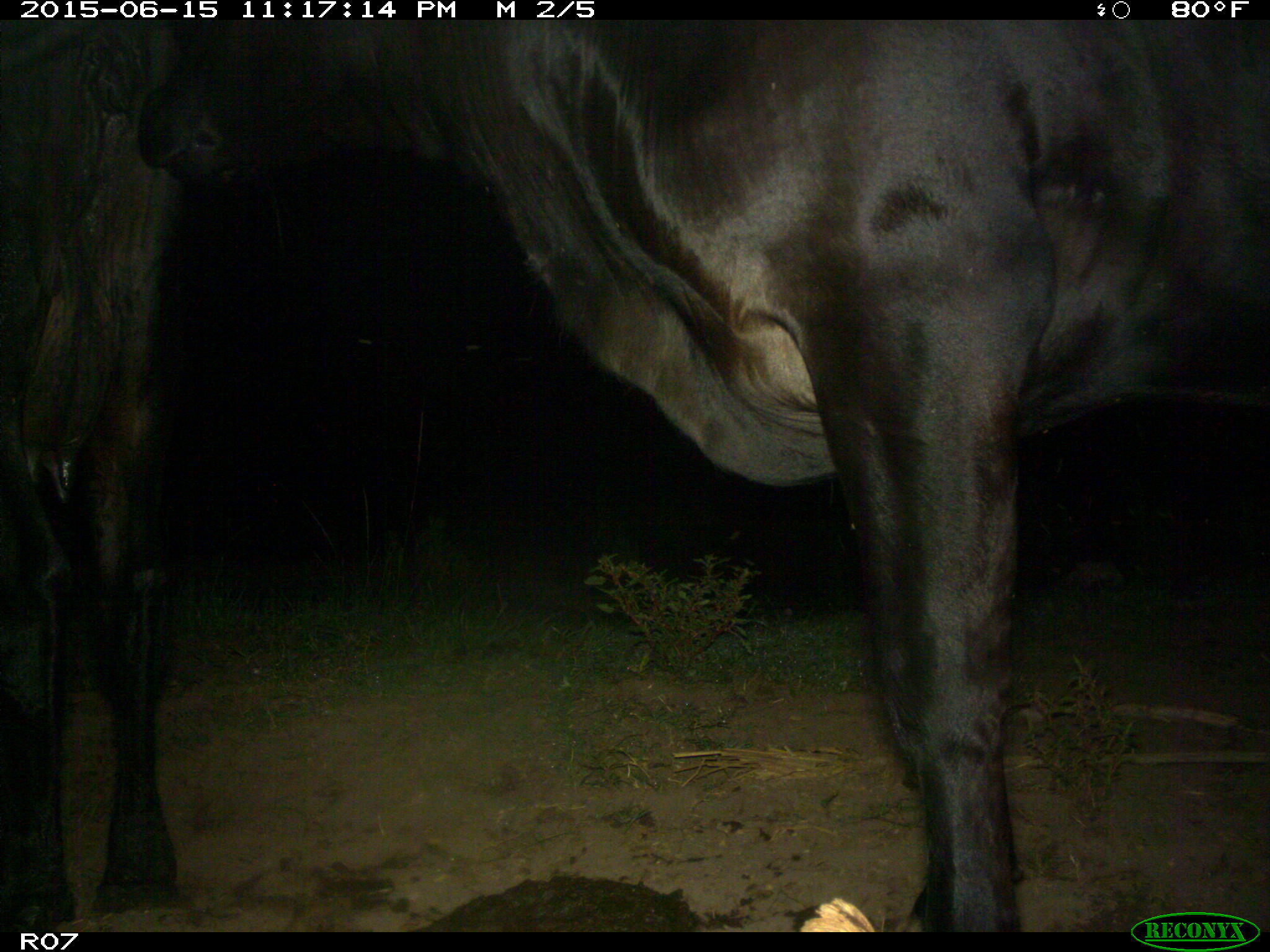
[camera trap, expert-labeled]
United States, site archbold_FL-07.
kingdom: Animalia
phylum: Chordata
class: Mammalia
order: Artiodactyla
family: Bovidae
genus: Bos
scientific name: Bos taurus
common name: domestic cow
Bos taurus (domestic cow).